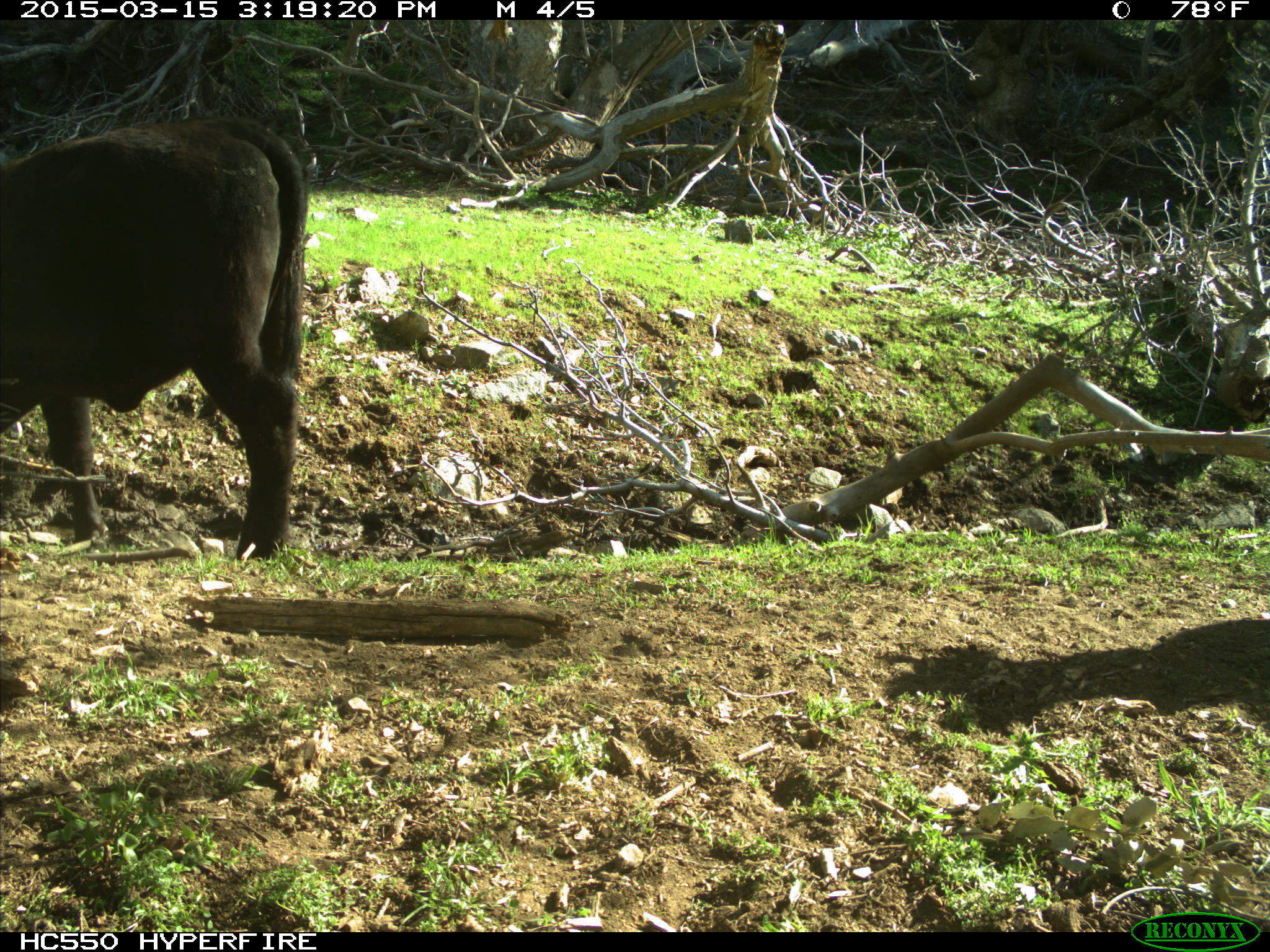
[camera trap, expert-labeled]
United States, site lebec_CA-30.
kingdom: Animalia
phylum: Chordata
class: Mammalia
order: Artiodactyla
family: Bovidae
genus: Bos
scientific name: Bos taurus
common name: domestic cow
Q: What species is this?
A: Bos taurus (domestic cow).